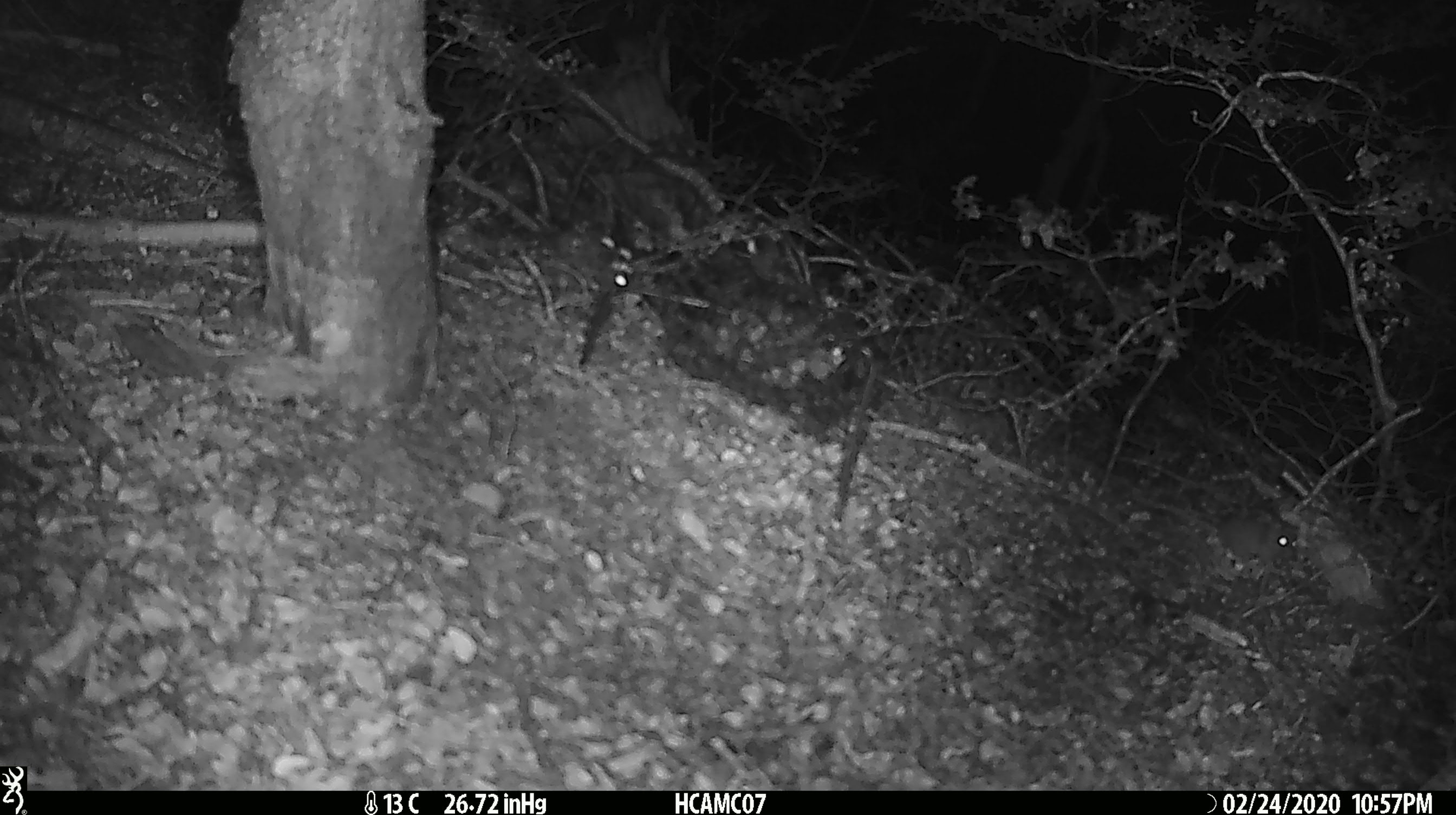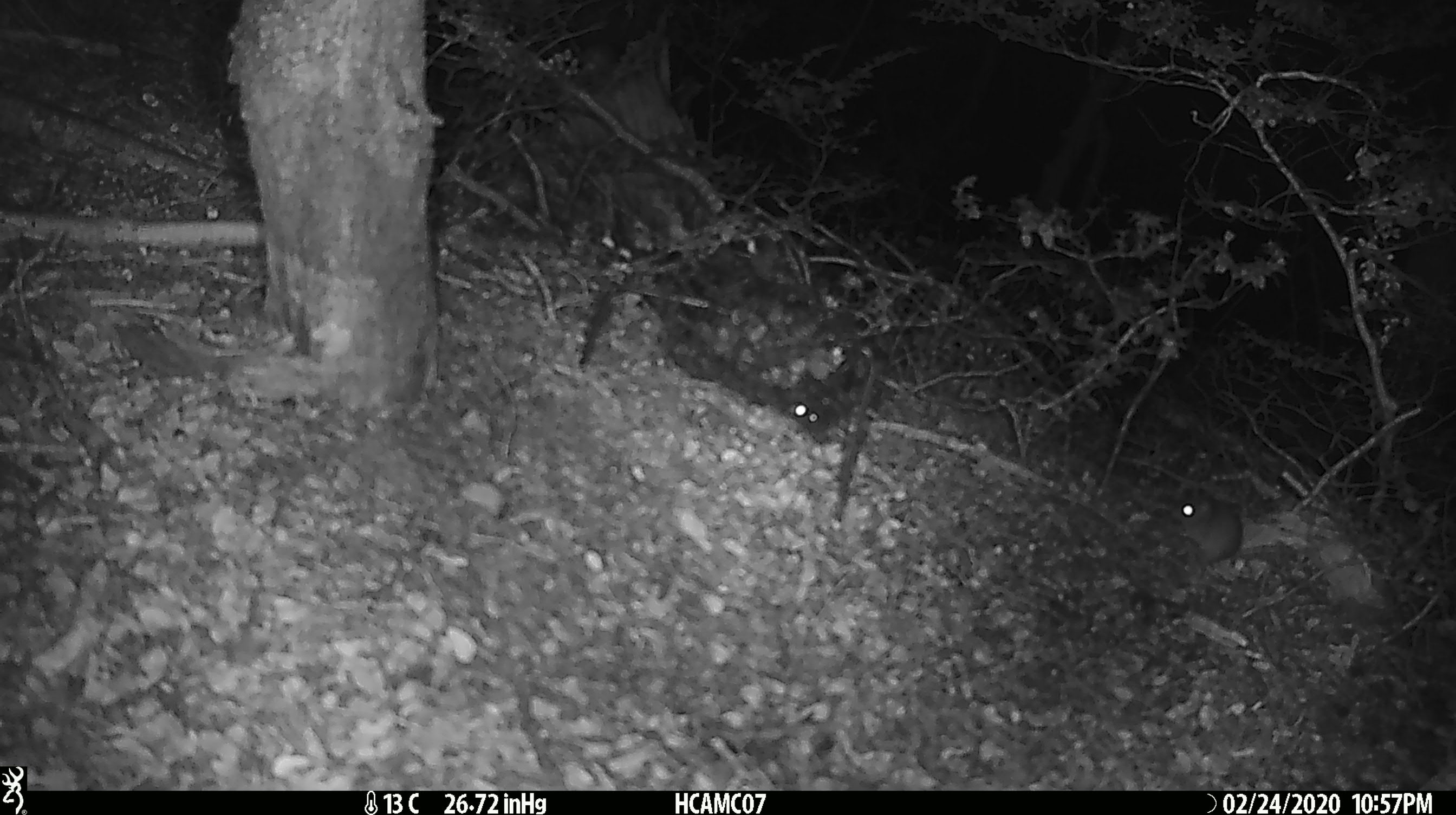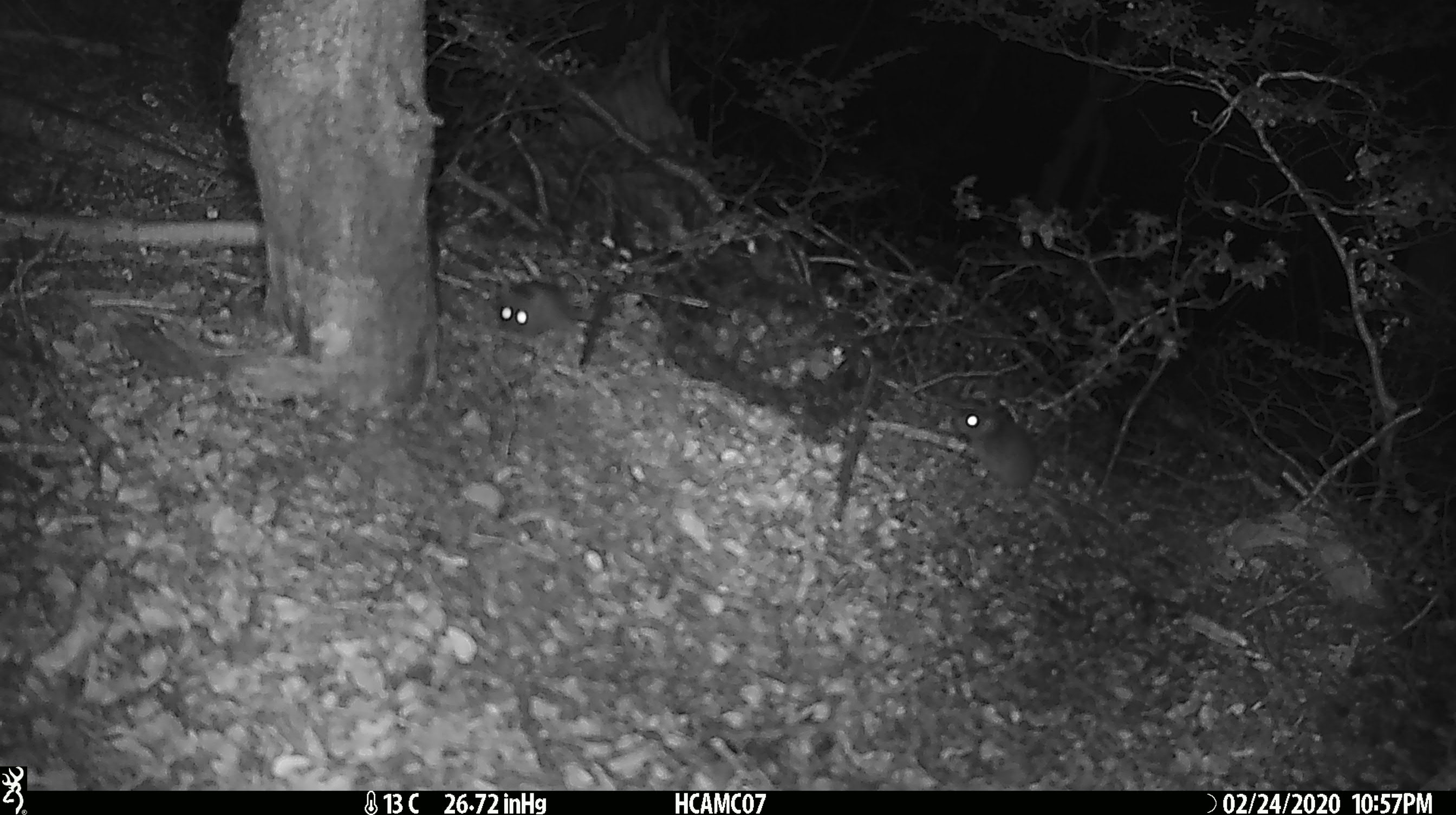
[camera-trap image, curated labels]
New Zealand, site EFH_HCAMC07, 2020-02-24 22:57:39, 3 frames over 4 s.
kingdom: Animalia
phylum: Chordata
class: Mammalia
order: Rodentia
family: Muridae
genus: Mus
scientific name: Mus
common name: mouse